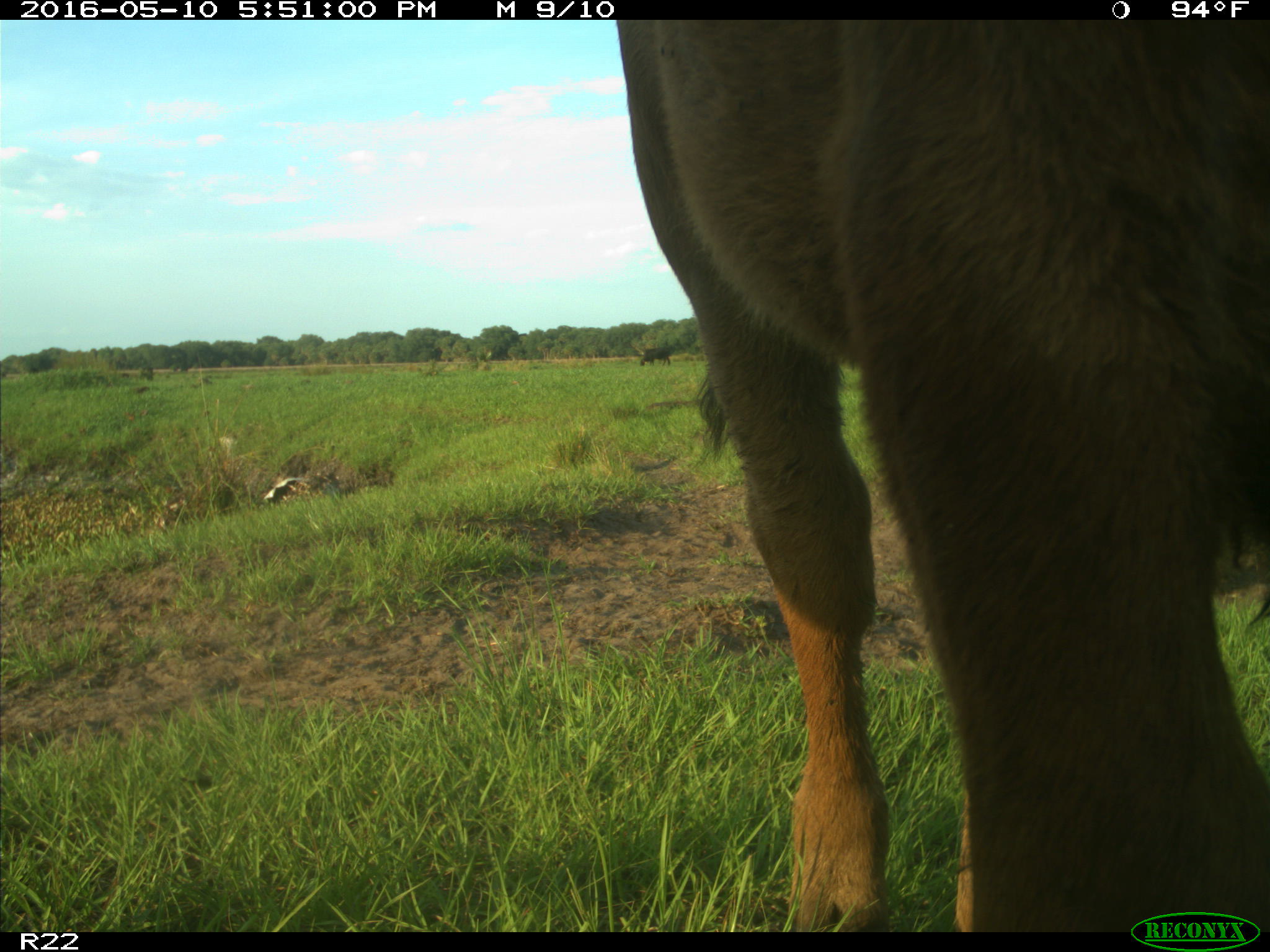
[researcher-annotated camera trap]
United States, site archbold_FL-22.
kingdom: Animalia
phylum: Chordata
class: Mammalia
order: Artiodactyla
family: Bovidae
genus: Bos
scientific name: Bos taurus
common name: domestic cow